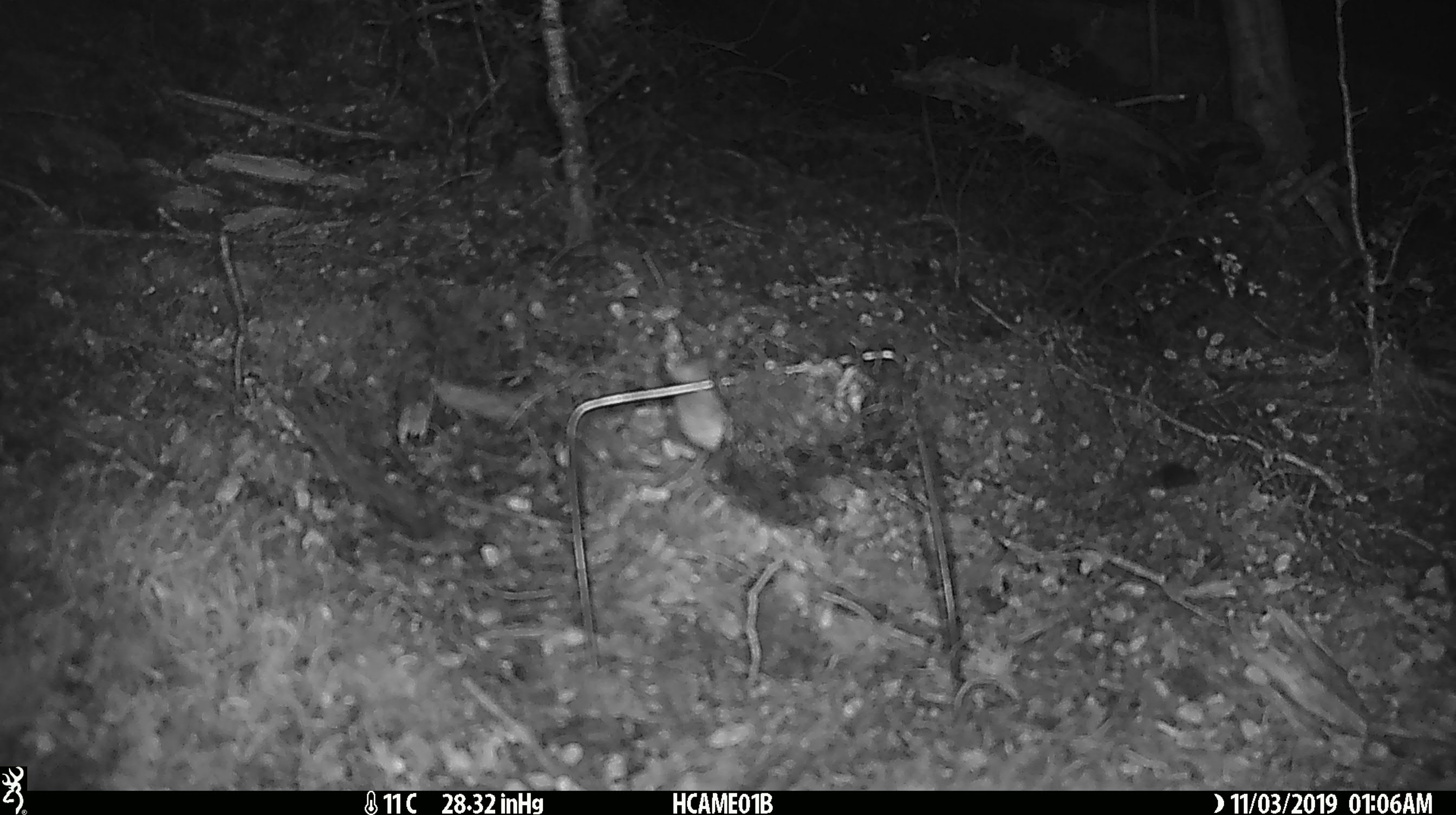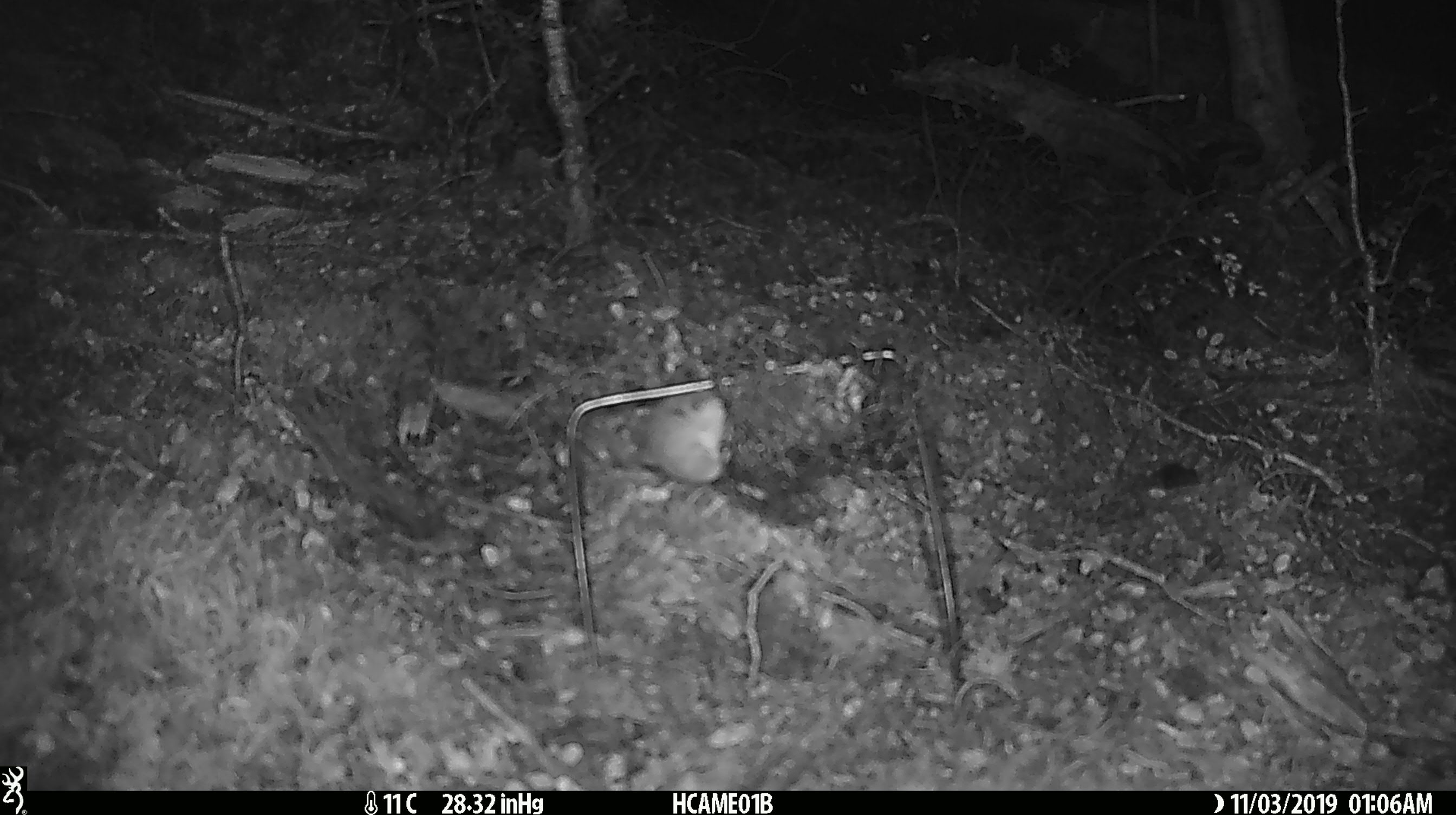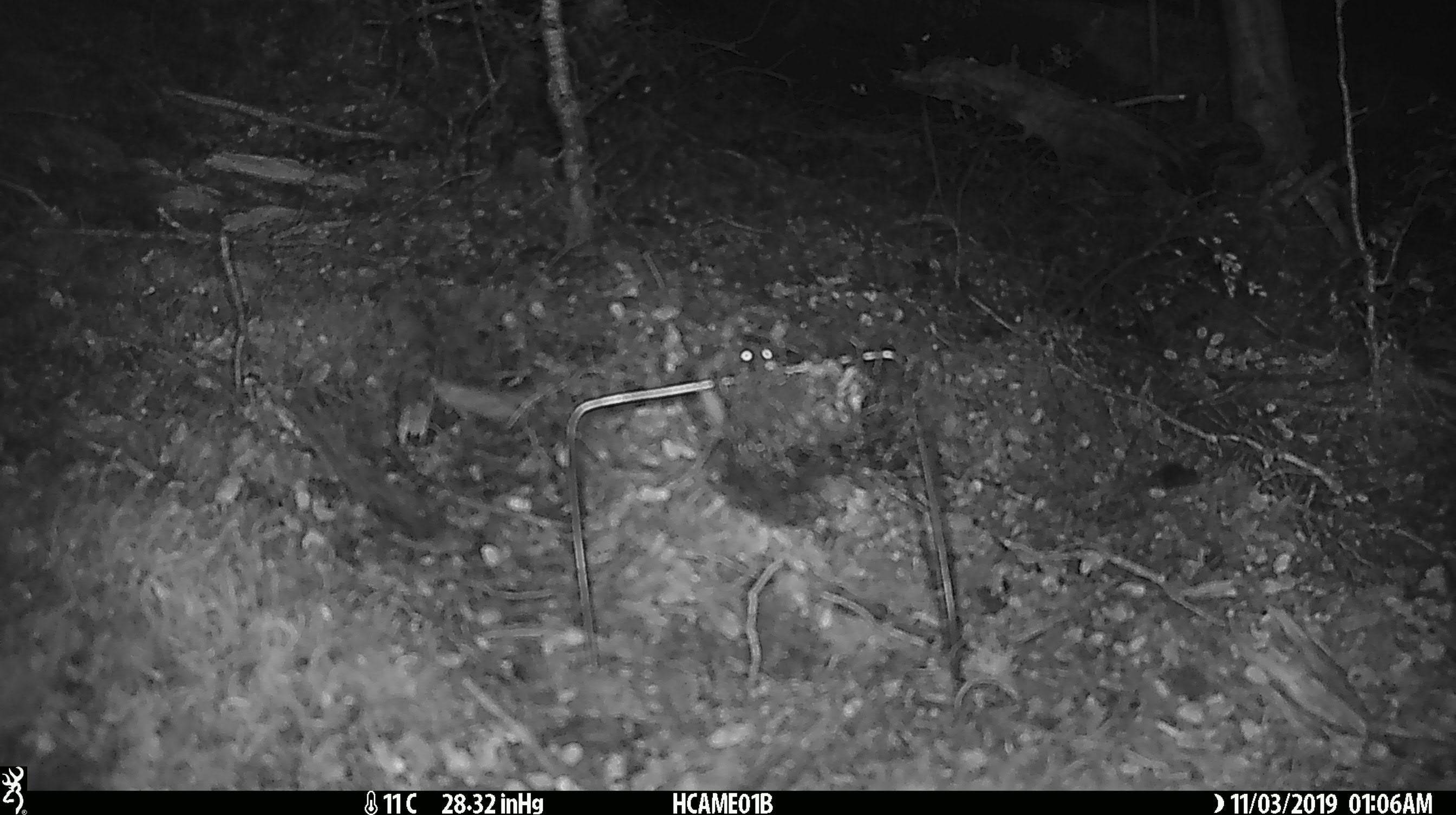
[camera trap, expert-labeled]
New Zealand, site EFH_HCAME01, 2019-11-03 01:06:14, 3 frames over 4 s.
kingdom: Animalia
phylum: Chordata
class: Mammalia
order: Rodentia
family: Muridae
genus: Mus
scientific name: Mus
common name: mouse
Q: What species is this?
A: Mouse (Mus).